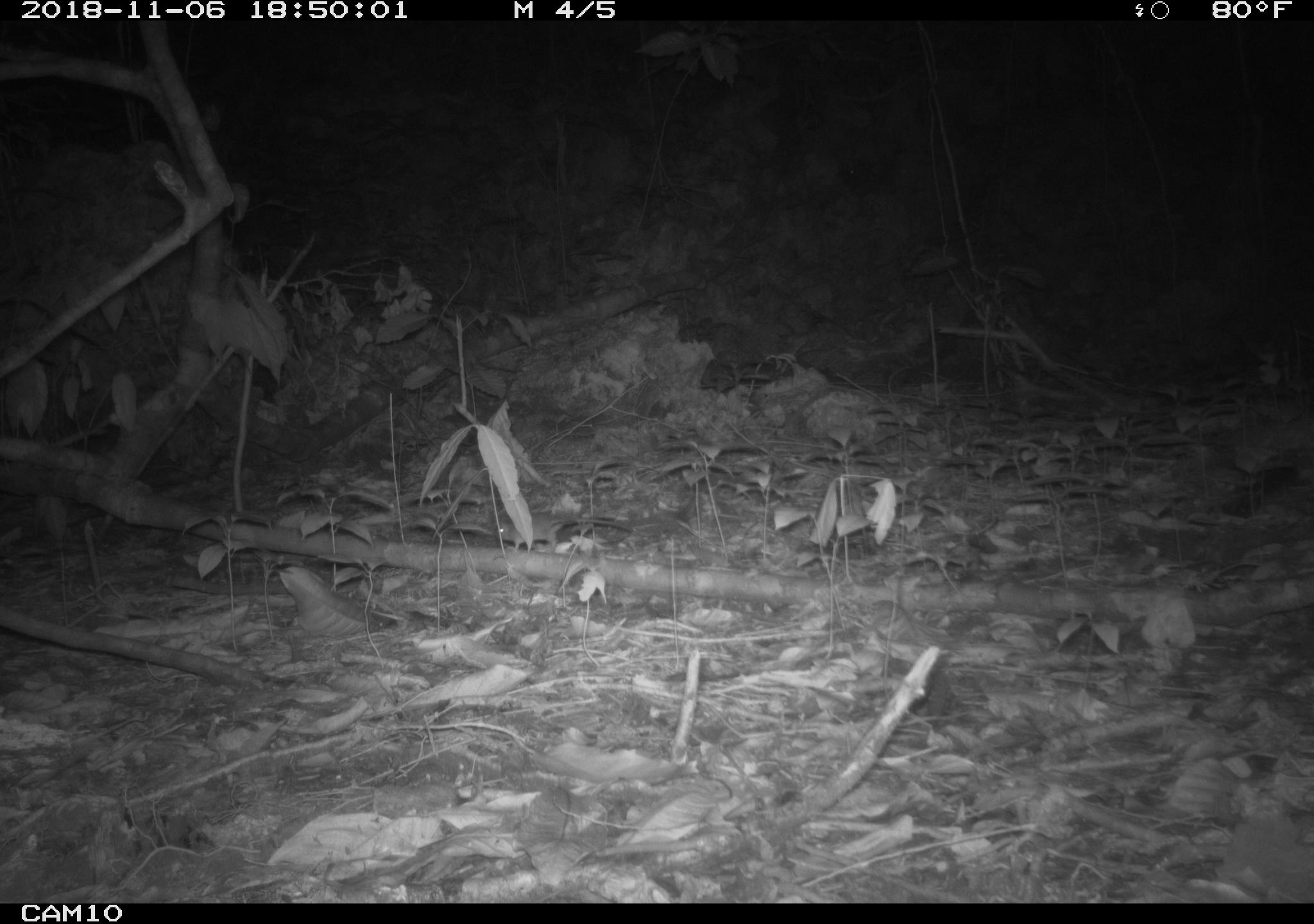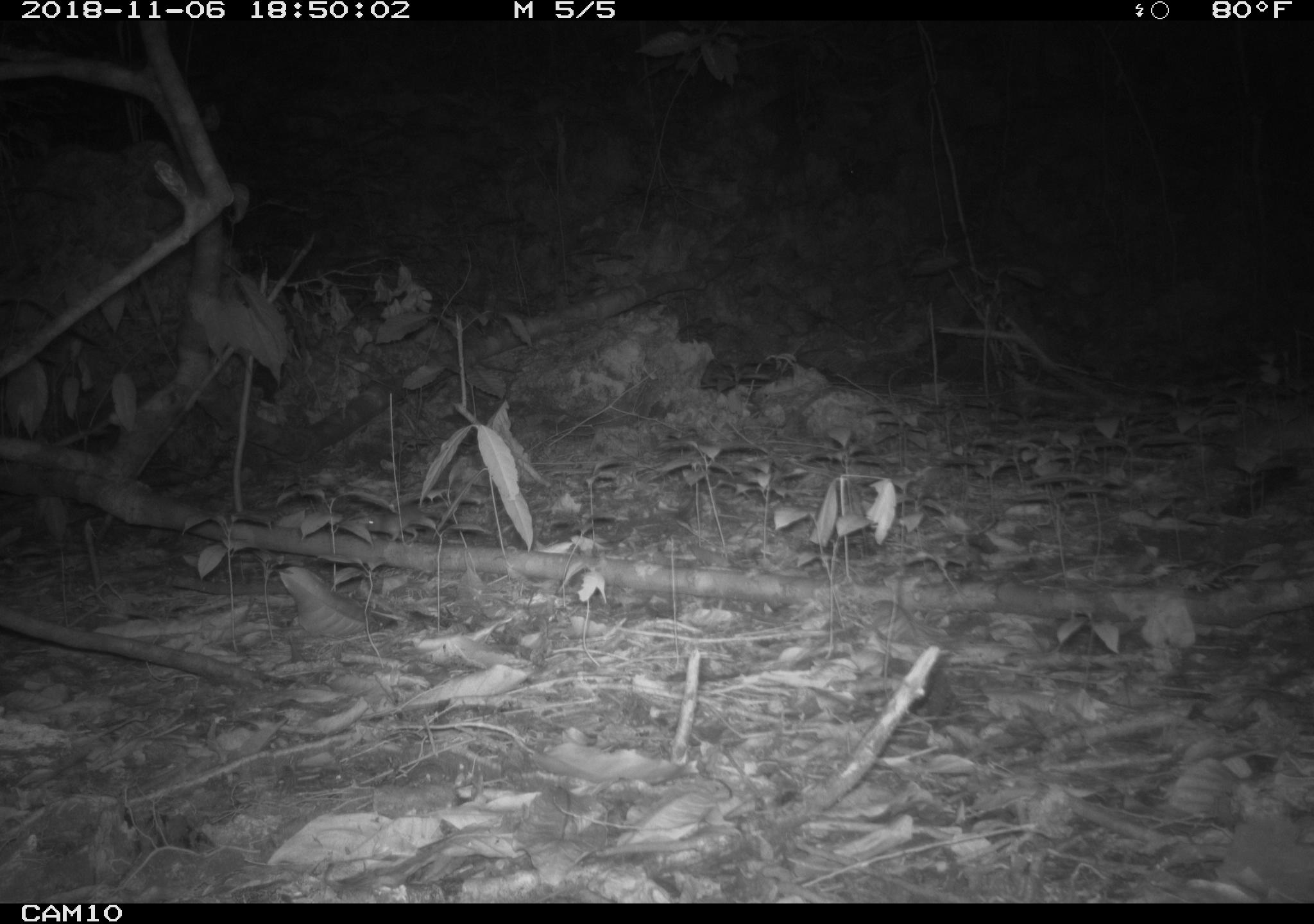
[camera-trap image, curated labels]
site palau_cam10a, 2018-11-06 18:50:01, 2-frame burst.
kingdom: Animalia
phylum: Chordata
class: Mammalia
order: Rodentia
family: Muridae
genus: Rattus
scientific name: Rattus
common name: rat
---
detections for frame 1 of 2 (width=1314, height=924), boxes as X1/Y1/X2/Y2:
rat: 493/507/635/549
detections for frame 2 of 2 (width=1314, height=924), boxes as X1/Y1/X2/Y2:
rat: 350/504/499/544